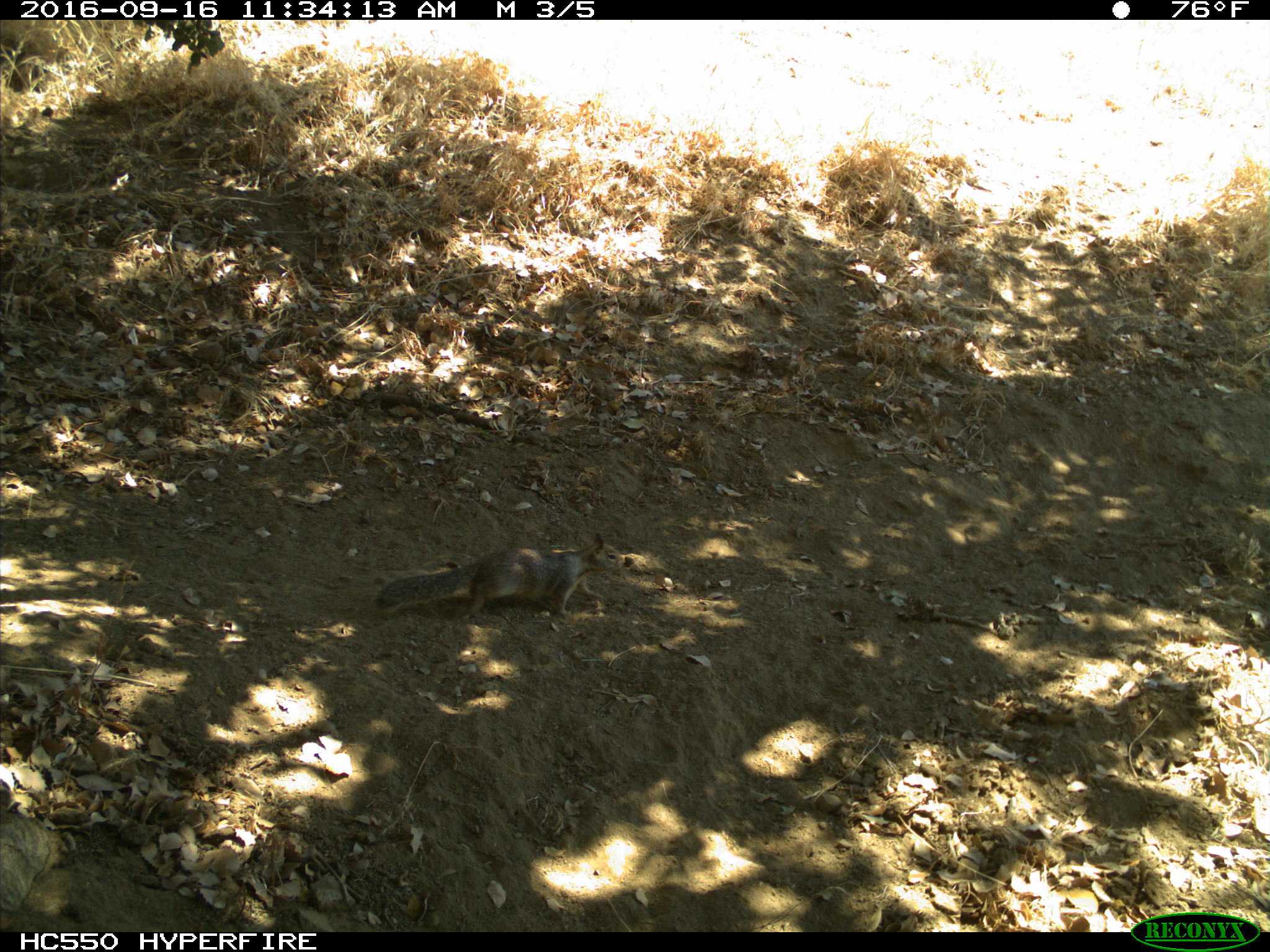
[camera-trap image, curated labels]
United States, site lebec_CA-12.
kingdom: Animalia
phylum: Chordata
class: Mammalia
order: Rodentia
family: Sciuridae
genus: Otospermophilus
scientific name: Otospermophilus beecheyi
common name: california ground squirrel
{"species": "Otospermophilus beecheyi (california ground squirrel)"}